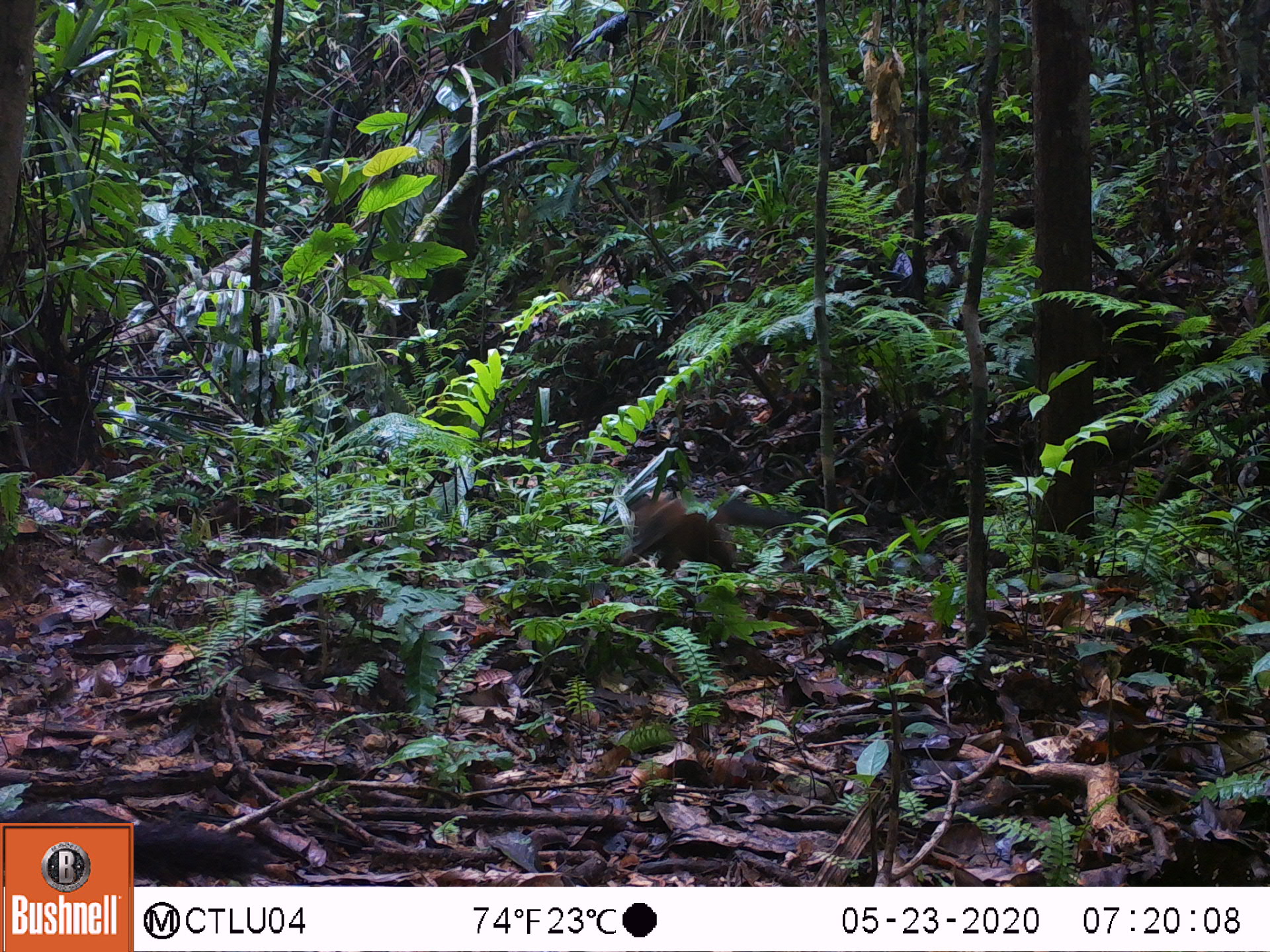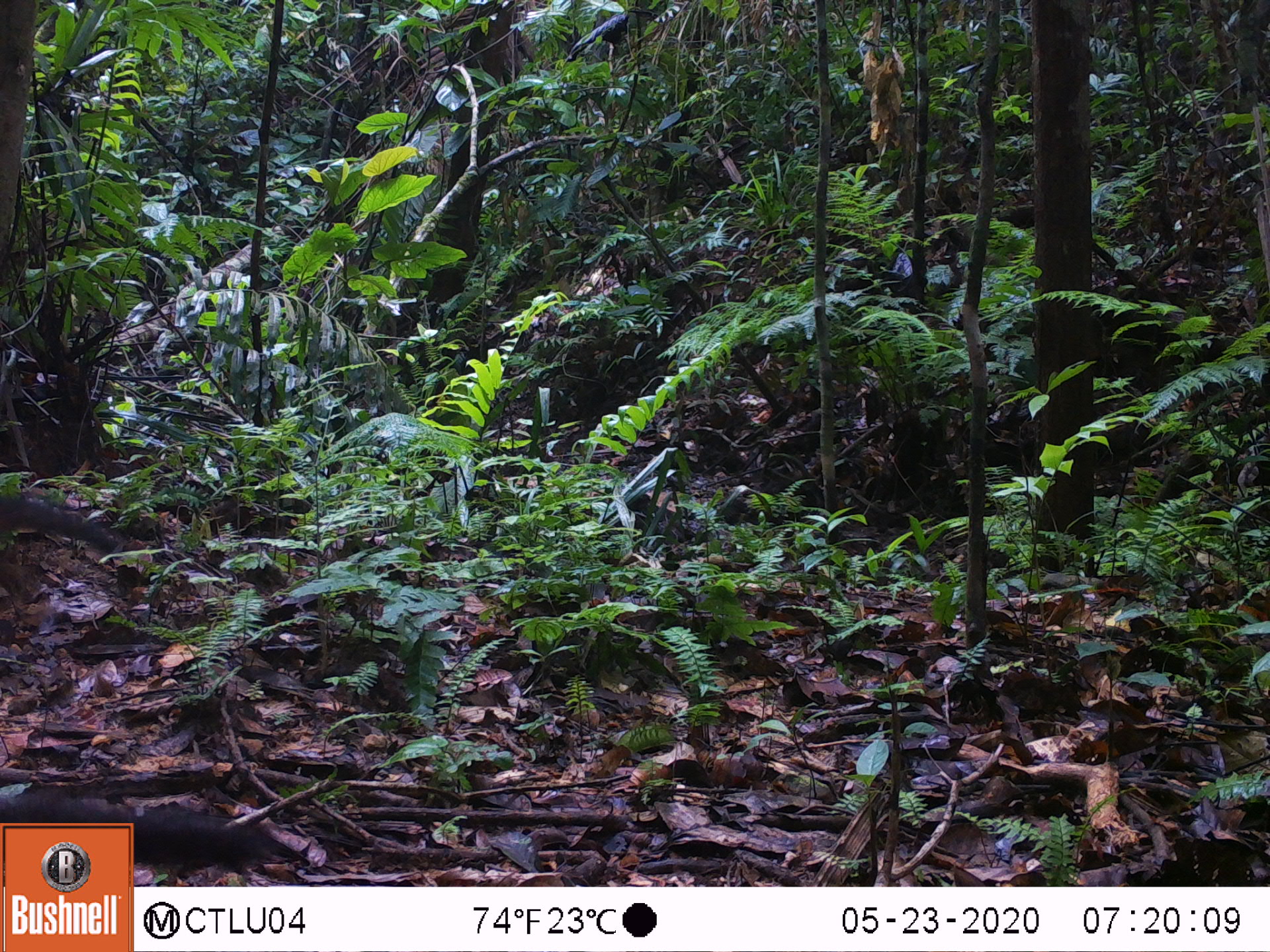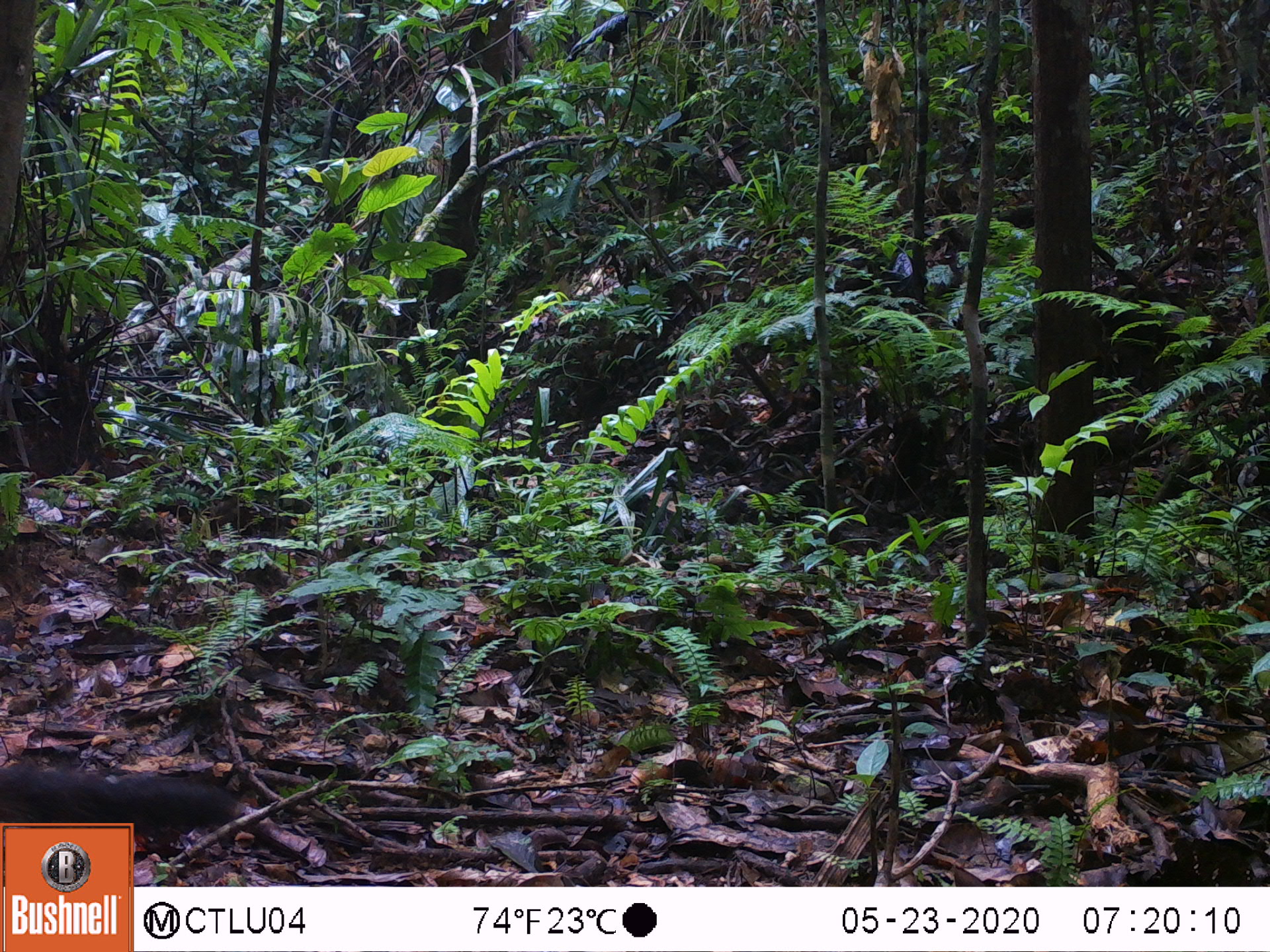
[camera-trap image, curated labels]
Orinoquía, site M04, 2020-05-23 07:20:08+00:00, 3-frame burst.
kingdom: Animalia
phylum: Chordata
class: Mammalia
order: Carnivora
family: Procyonidae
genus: Nasua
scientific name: Nasua nasua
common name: south american coati